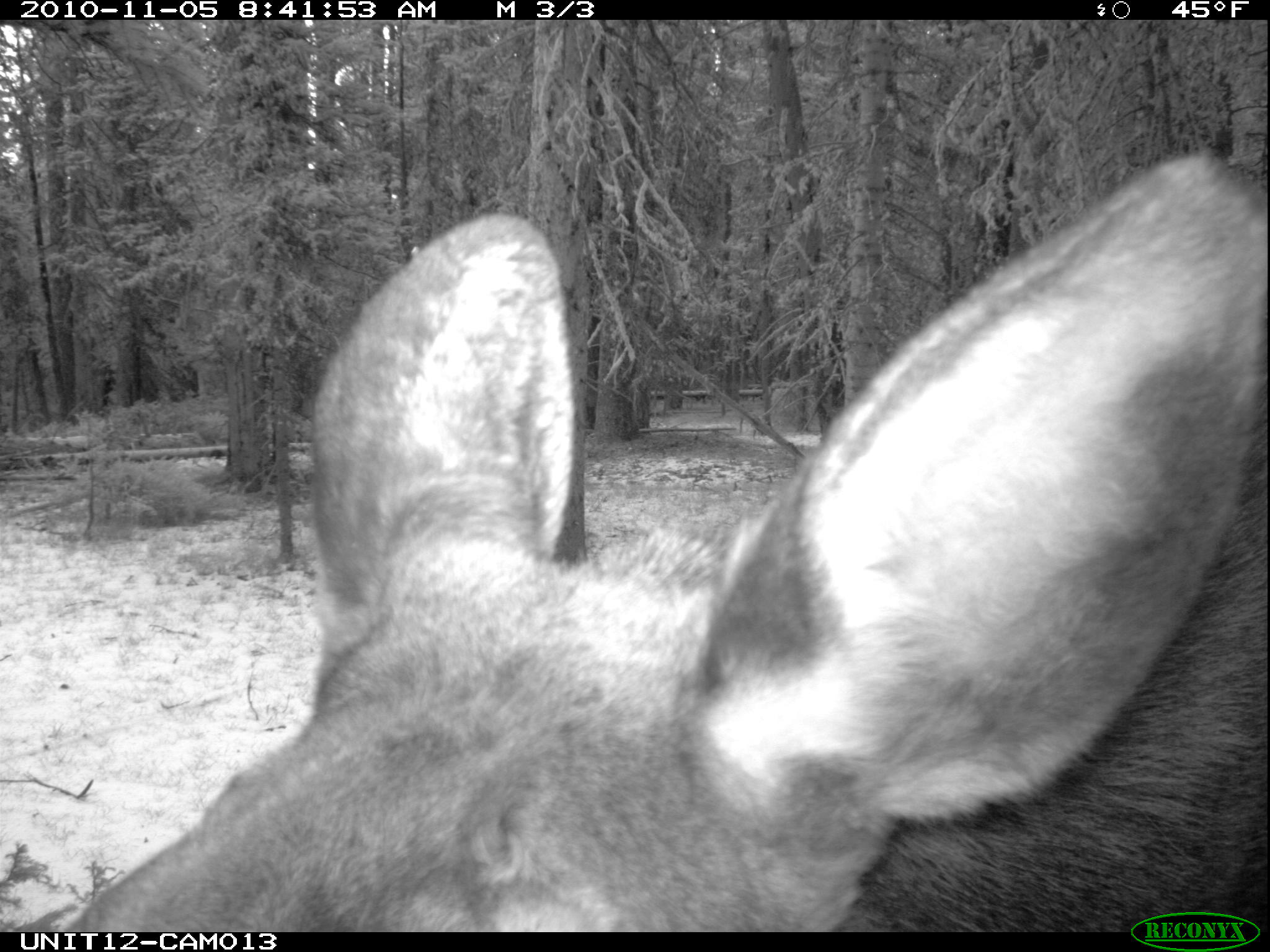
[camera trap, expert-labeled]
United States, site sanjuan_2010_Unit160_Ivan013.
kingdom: Animalia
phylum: Chordata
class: Mammalia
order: Artiodactyla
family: Cervidae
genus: Alces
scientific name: Alces alces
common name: moose